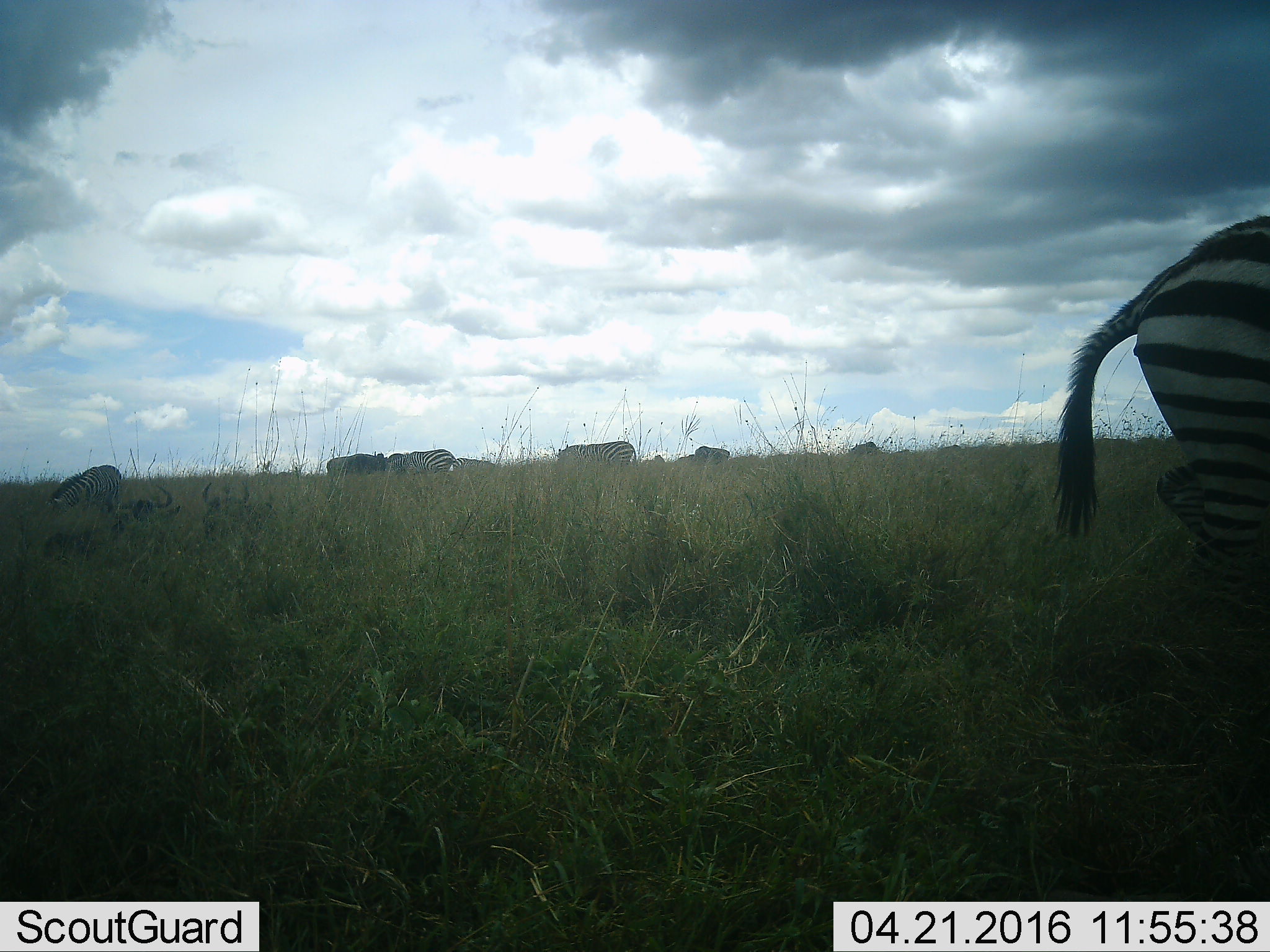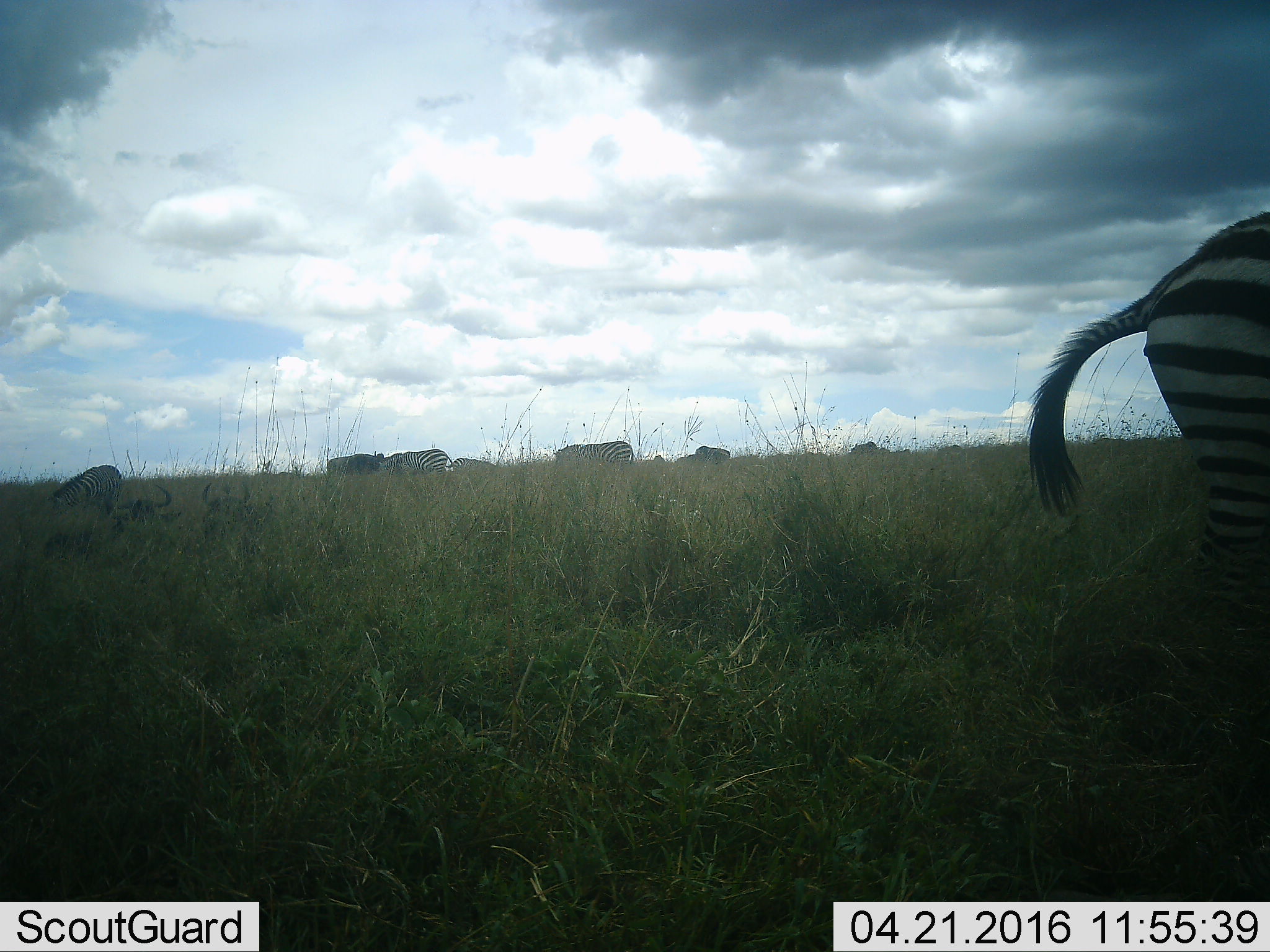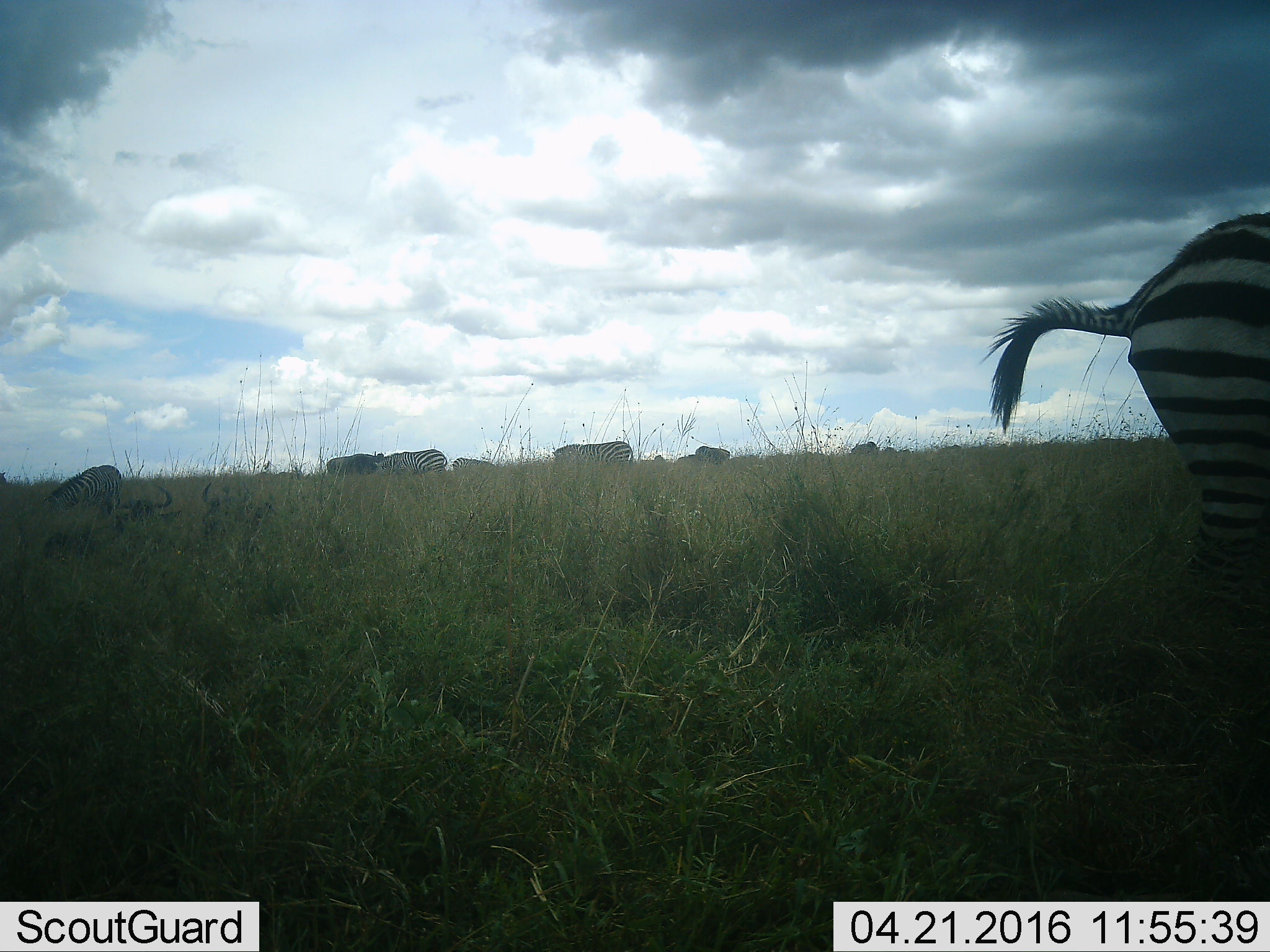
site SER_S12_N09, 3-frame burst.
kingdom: Animalia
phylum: Chordata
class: Mammalia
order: Artiodactyla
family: Bovidae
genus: Connochaetes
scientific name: Connochaetes taurinus taurinus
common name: blue wildebeest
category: wildebeestblue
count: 3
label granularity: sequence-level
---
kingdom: Animalia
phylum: Chordata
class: Mammalia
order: Perissodactyla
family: Equidae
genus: Equus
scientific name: Equus quagga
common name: plains zebra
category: zebraplains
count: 6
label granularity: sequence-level